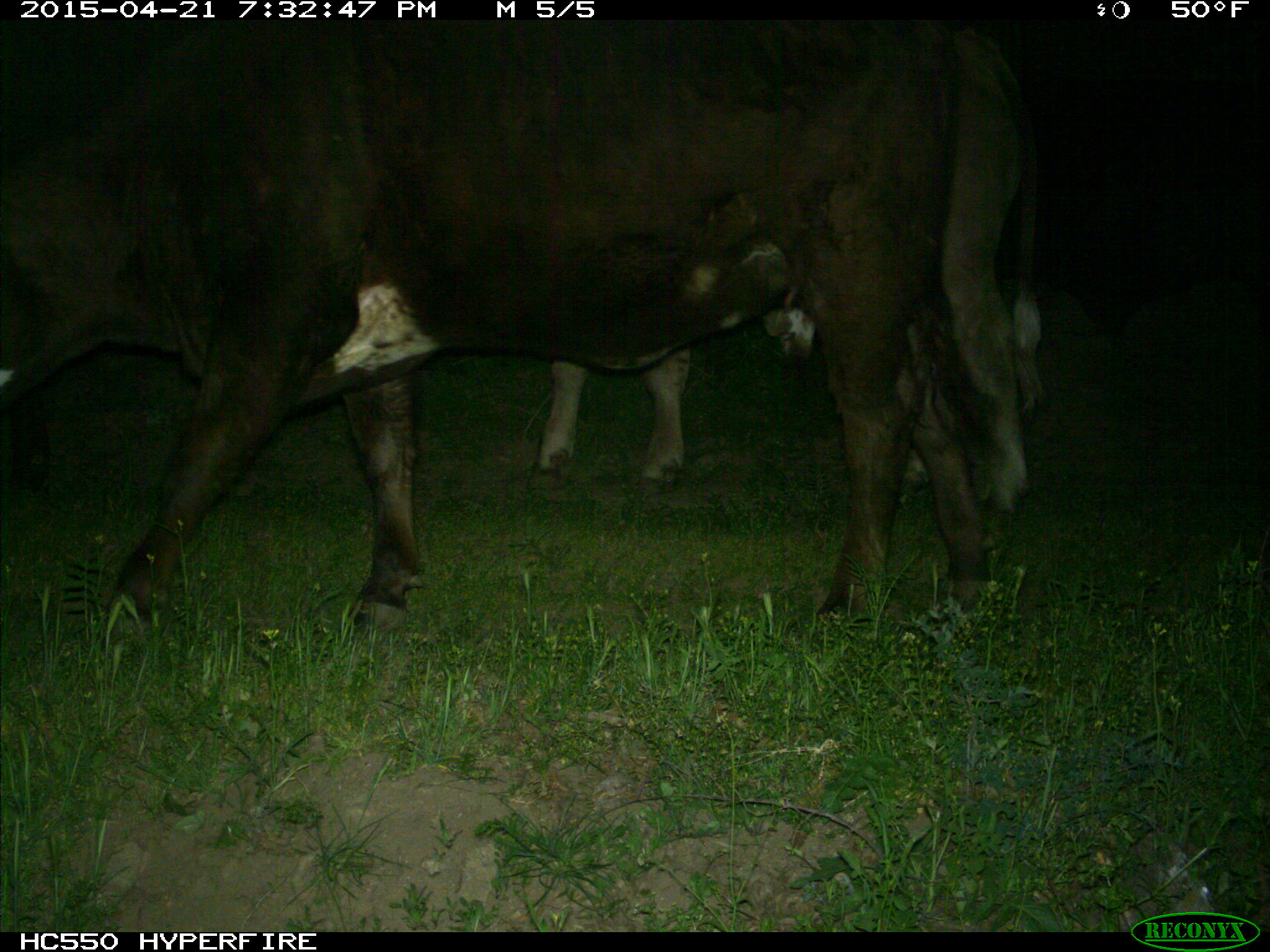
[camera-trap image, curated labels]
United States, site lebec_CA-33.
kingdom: Animalia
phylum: Chordata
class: Mammalia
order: Artiodactyla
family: Bovidae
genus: Bos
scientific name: Bos taurus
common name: domestic cow